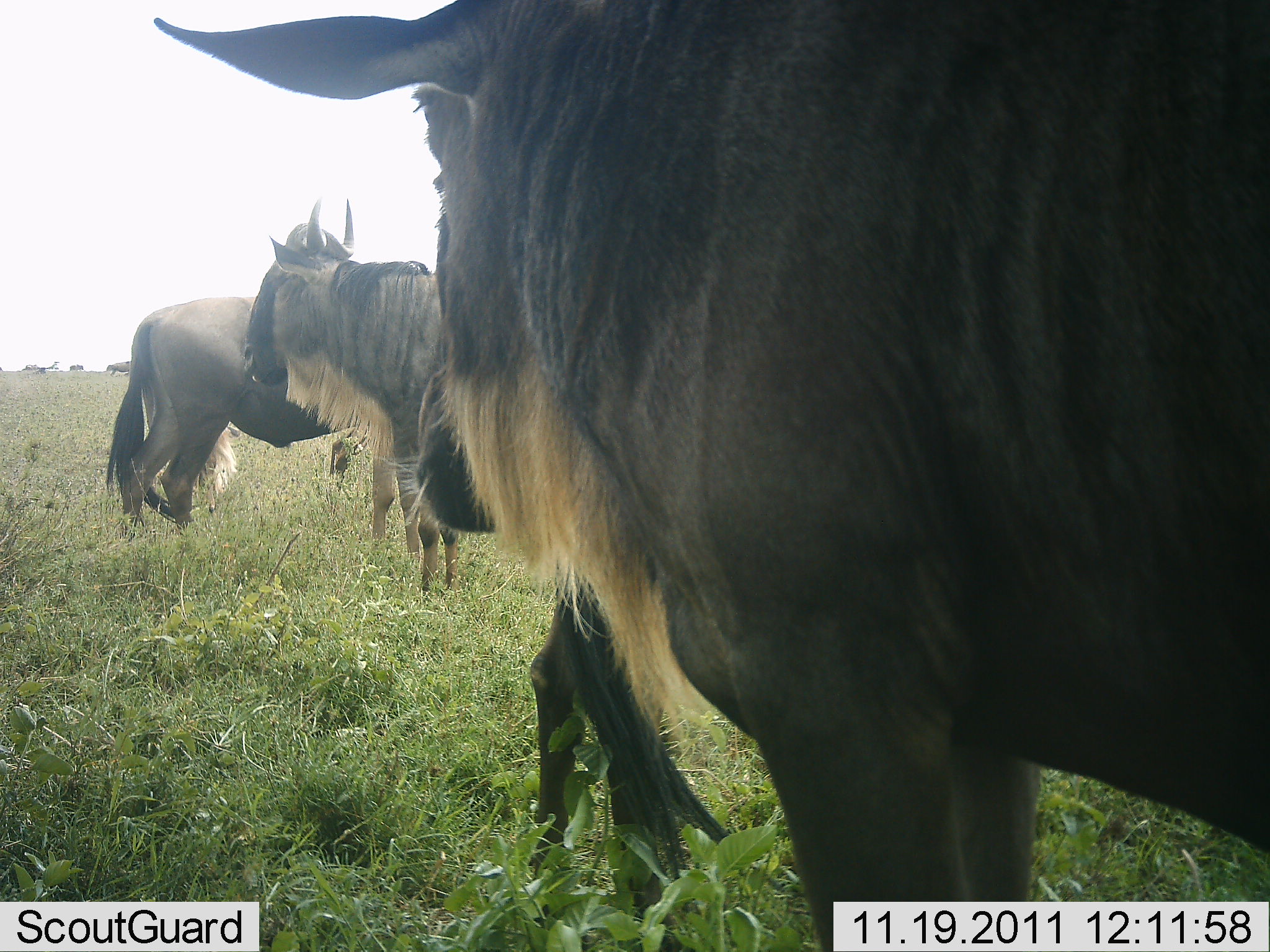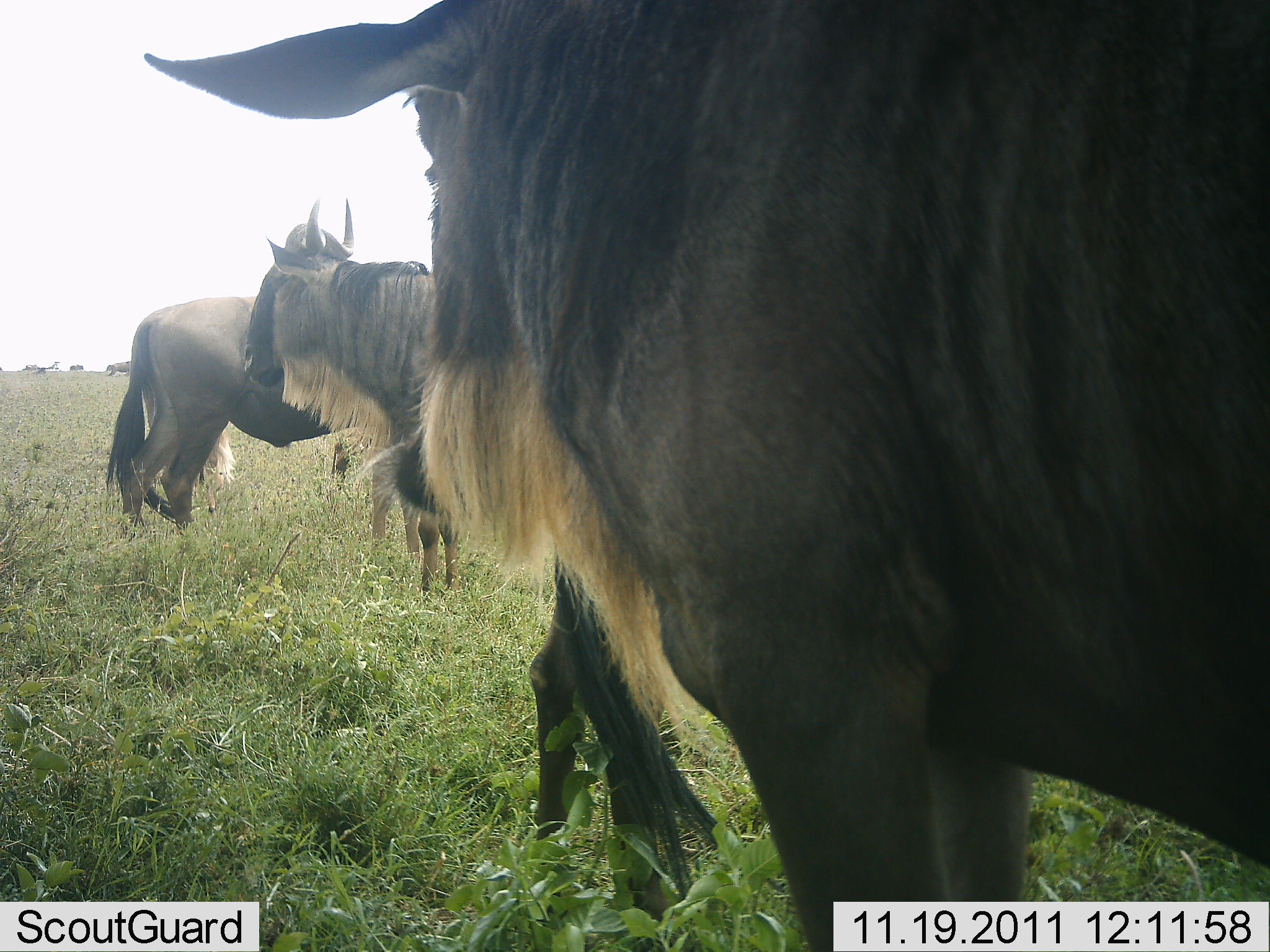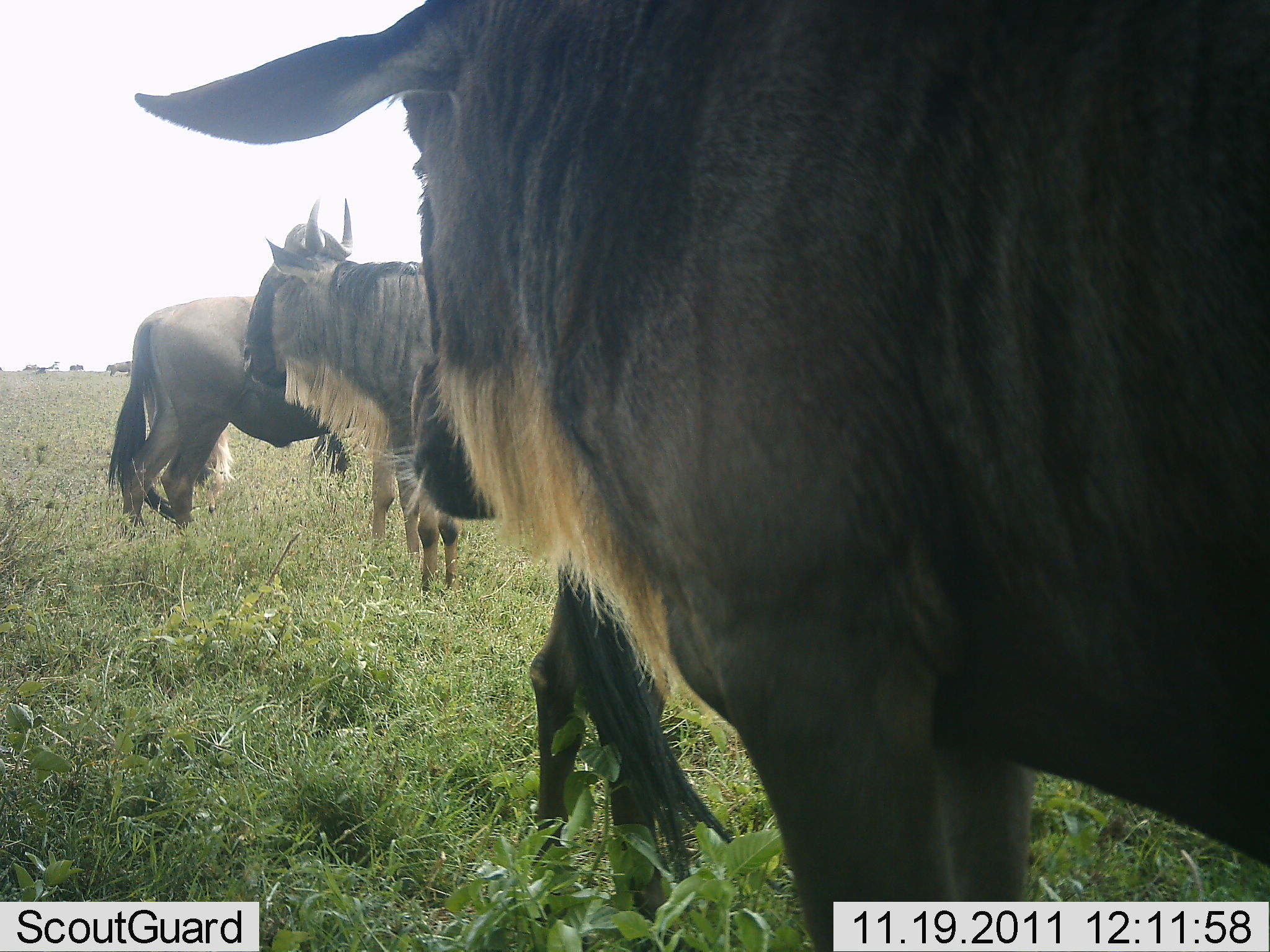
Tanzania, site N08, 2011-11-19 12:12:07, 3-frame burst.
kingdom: Animalia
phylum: Chordata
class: Mammalia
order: Artiodactyla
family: Bovidae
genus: Connochaetes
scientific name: Connochaetes taurinus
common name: blue wildebeest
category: wildebeest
Wildebeest (blue wildebeest) (Connochaetes taurinus), count 3. Behavior (volunteer vote fractions): standing 83%, resting 0%, moving 8%, interacting 0%. Young present (vote fraction): 0%. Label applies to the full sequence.